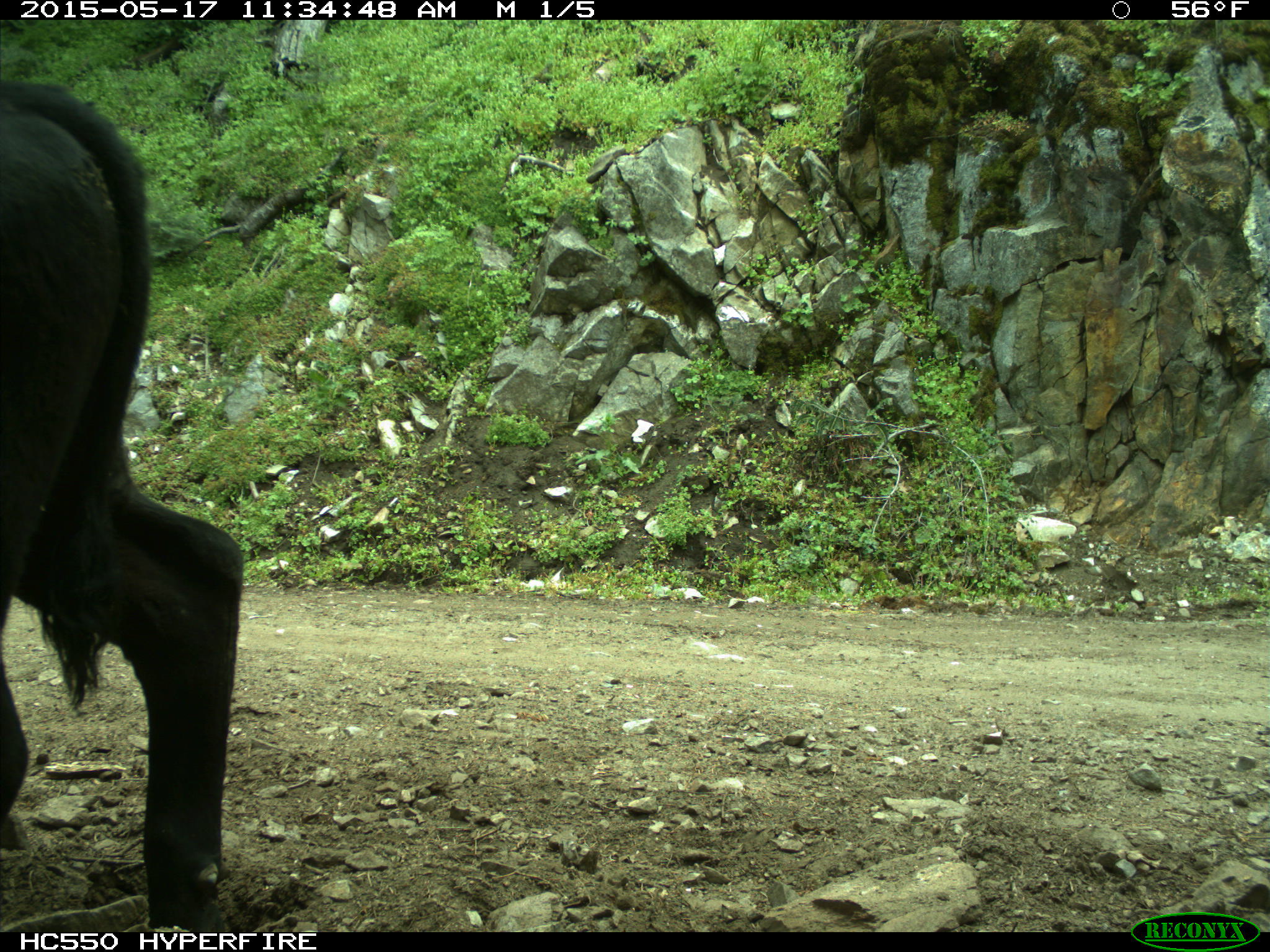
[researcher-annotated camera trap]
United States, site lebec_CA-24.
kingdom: Animalia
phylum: Chordata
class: Mammalia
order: Artiodactyla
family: Bovidae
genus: Bos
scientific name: Bos taurus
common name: domestic cow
Bos taurus (domestic cow).